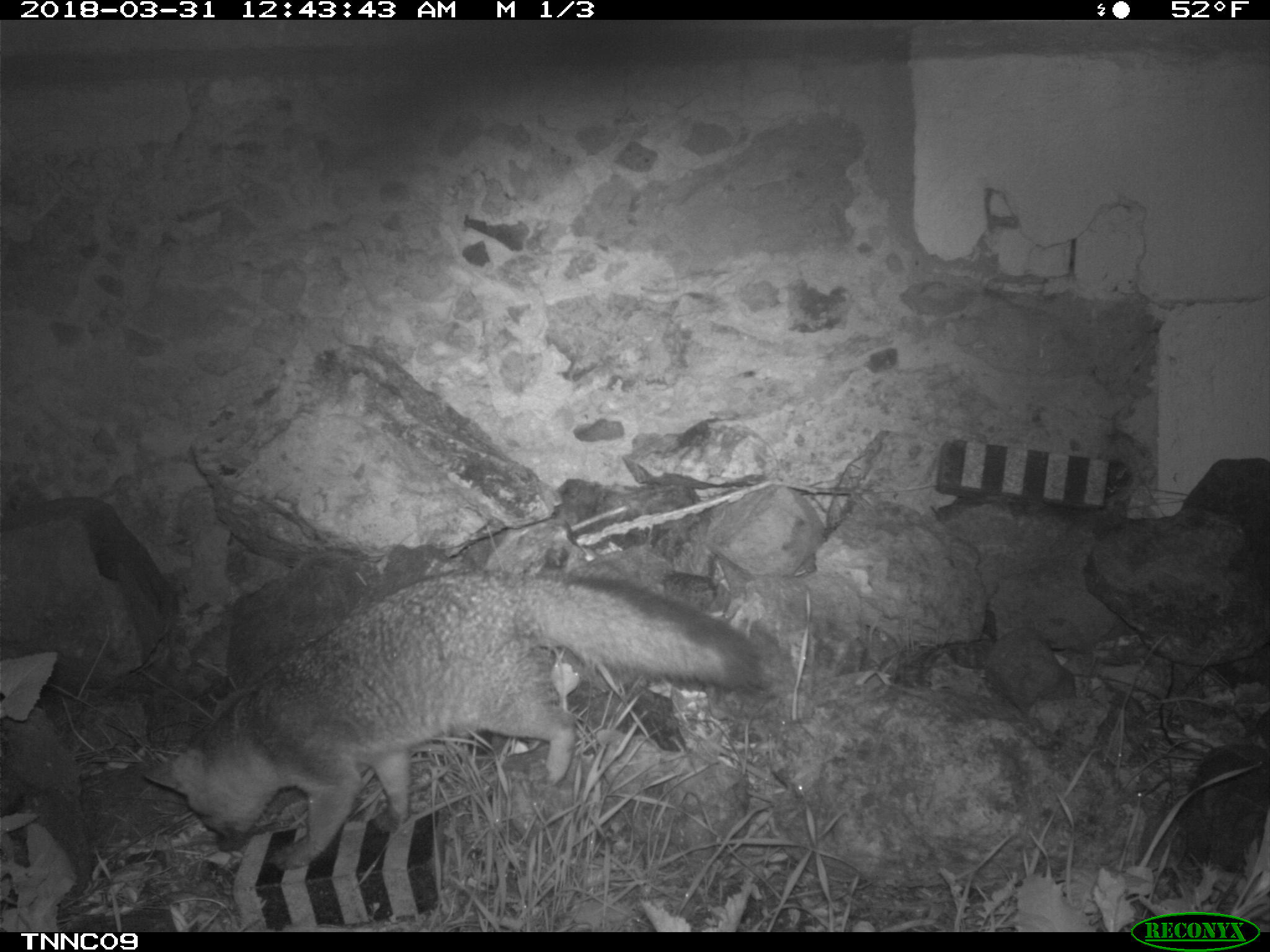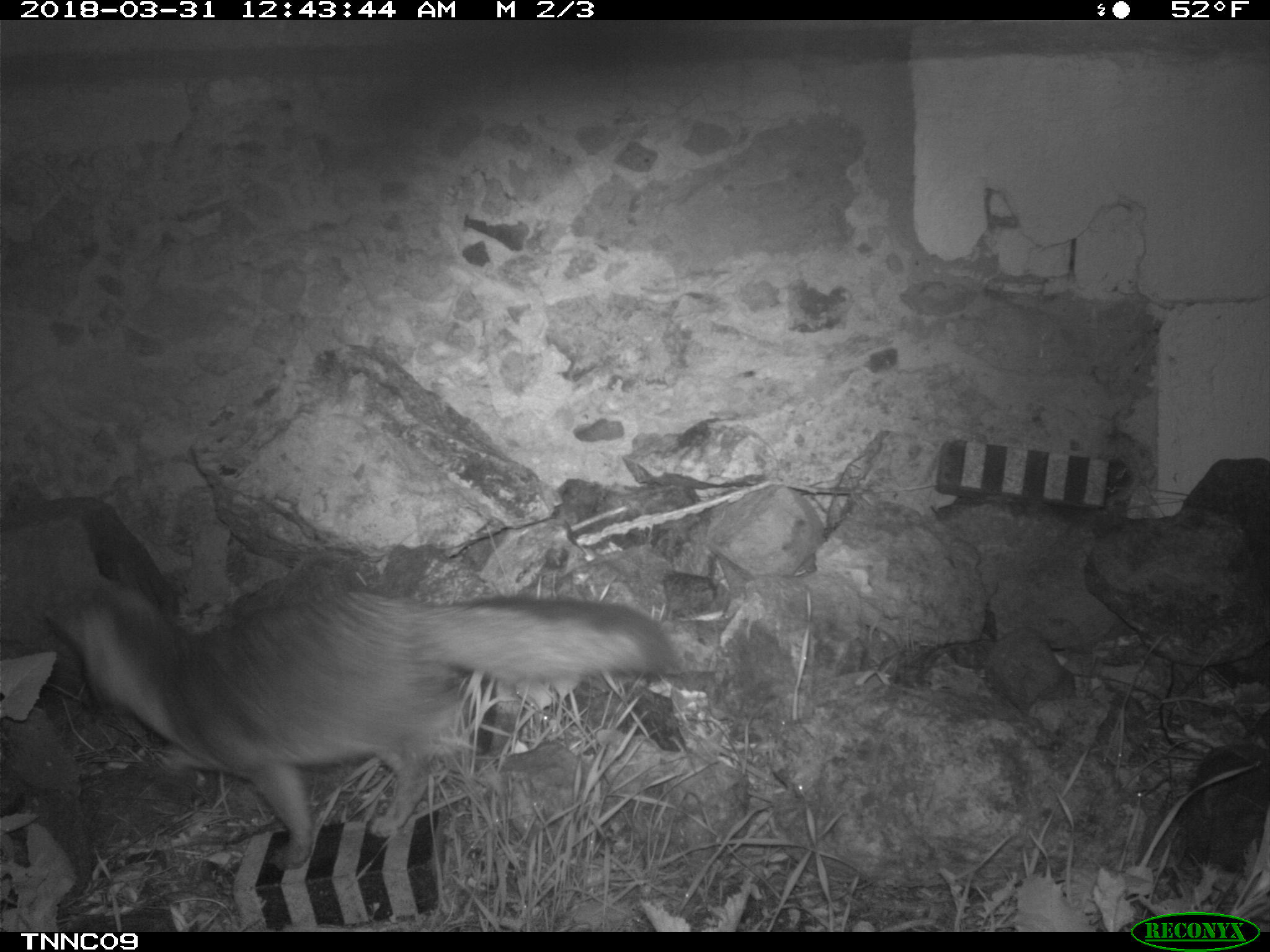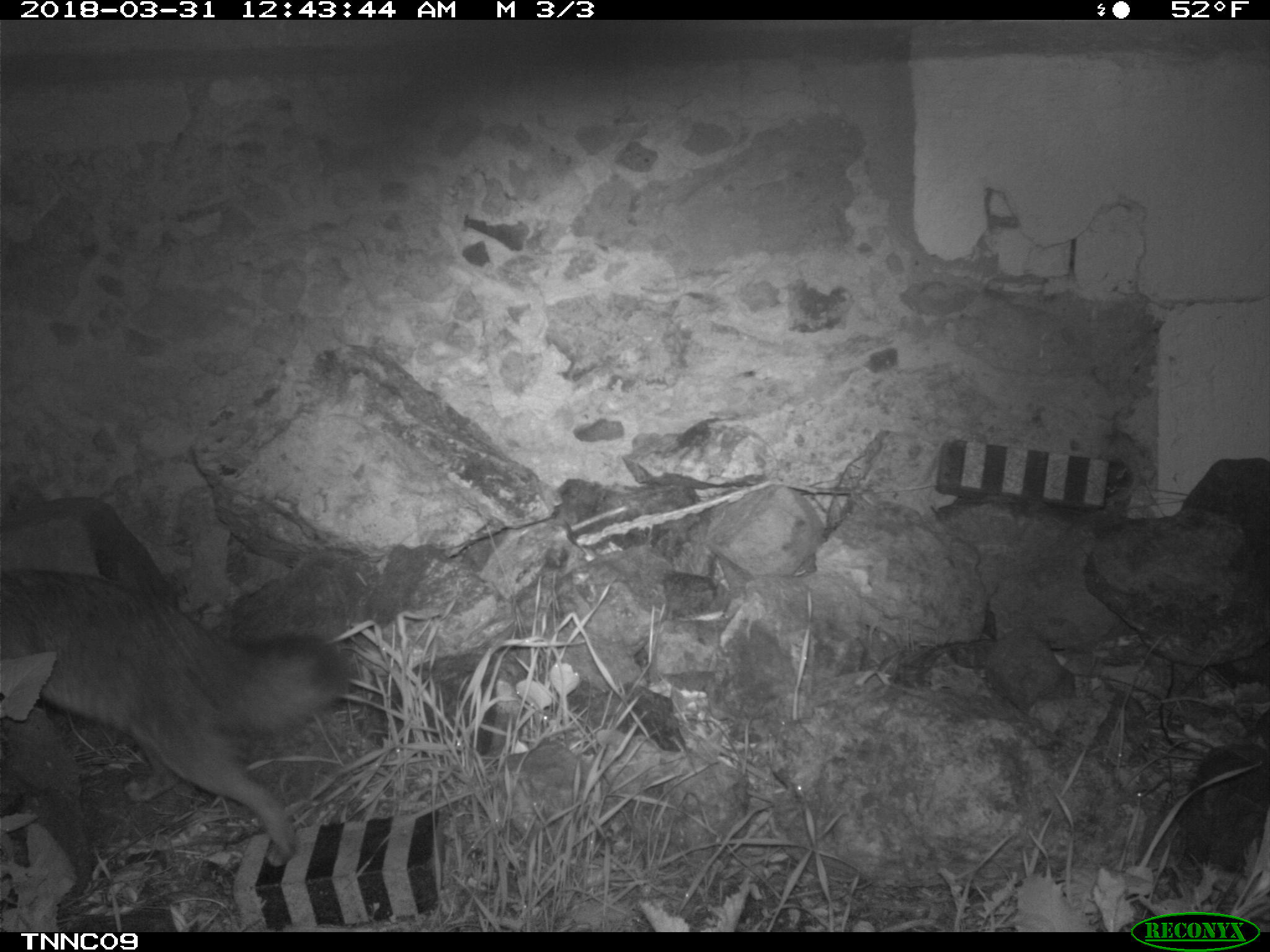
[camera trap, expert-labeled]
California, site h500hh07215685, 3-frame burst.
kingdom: Animalia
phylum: Chordata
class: Mammalia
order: Carnivora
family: Canidae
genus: Urocyon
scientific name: Urocyon littoralis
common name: island fox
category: fox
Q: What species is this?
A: Fox (island fox) (Urocyon littoralis).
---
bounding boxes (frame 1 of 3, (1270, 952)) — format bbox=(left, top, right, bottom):
fox: bbox=(144, 570, 760, 868)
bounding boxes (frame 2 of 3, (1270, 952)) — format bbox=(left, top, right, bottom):
fox: bbox=(41, 575, 677, 872)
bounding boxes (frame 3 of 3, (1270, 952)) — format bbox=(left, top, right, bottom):
fox: bbox=(0, 568, 350, 865)